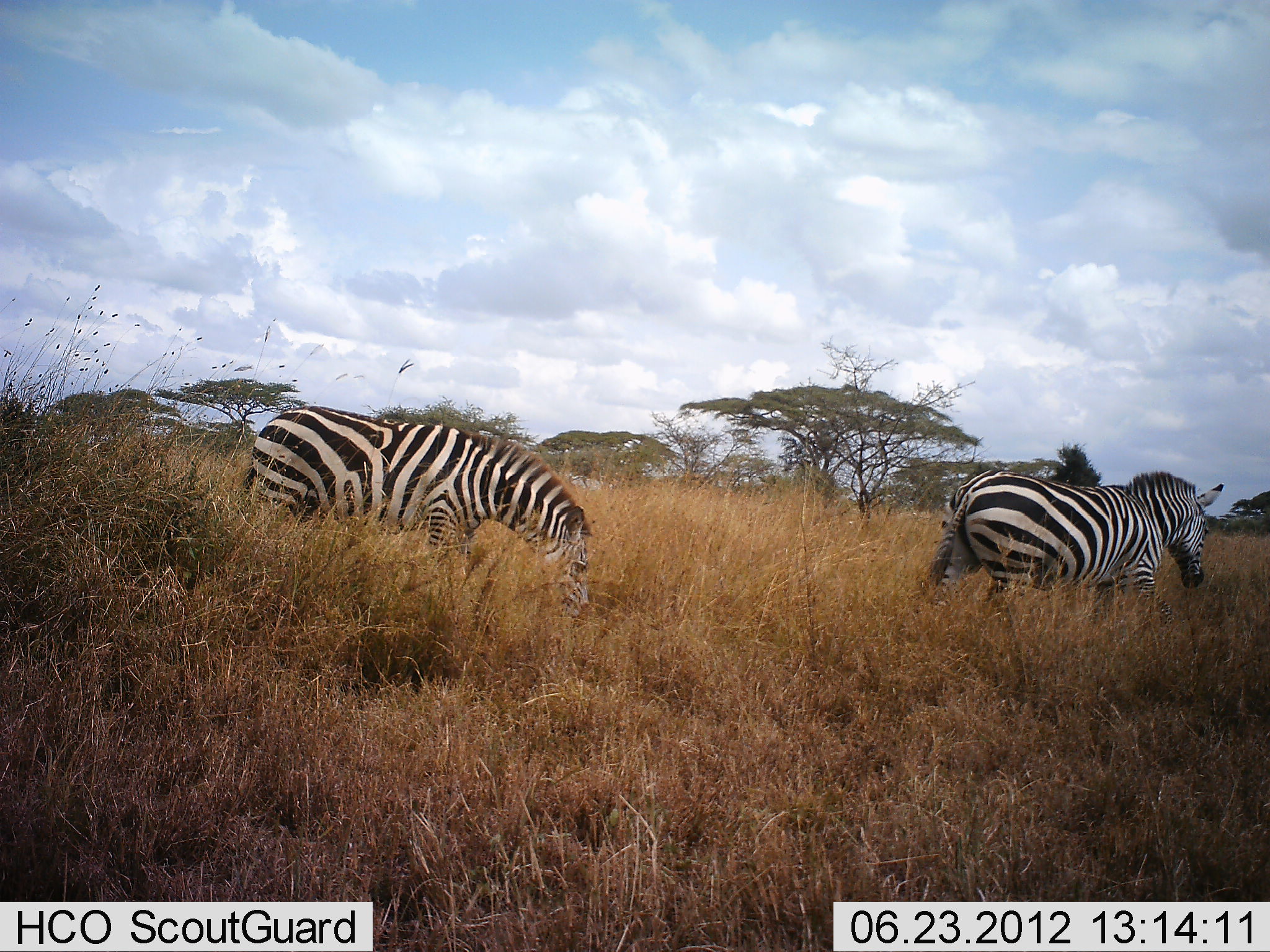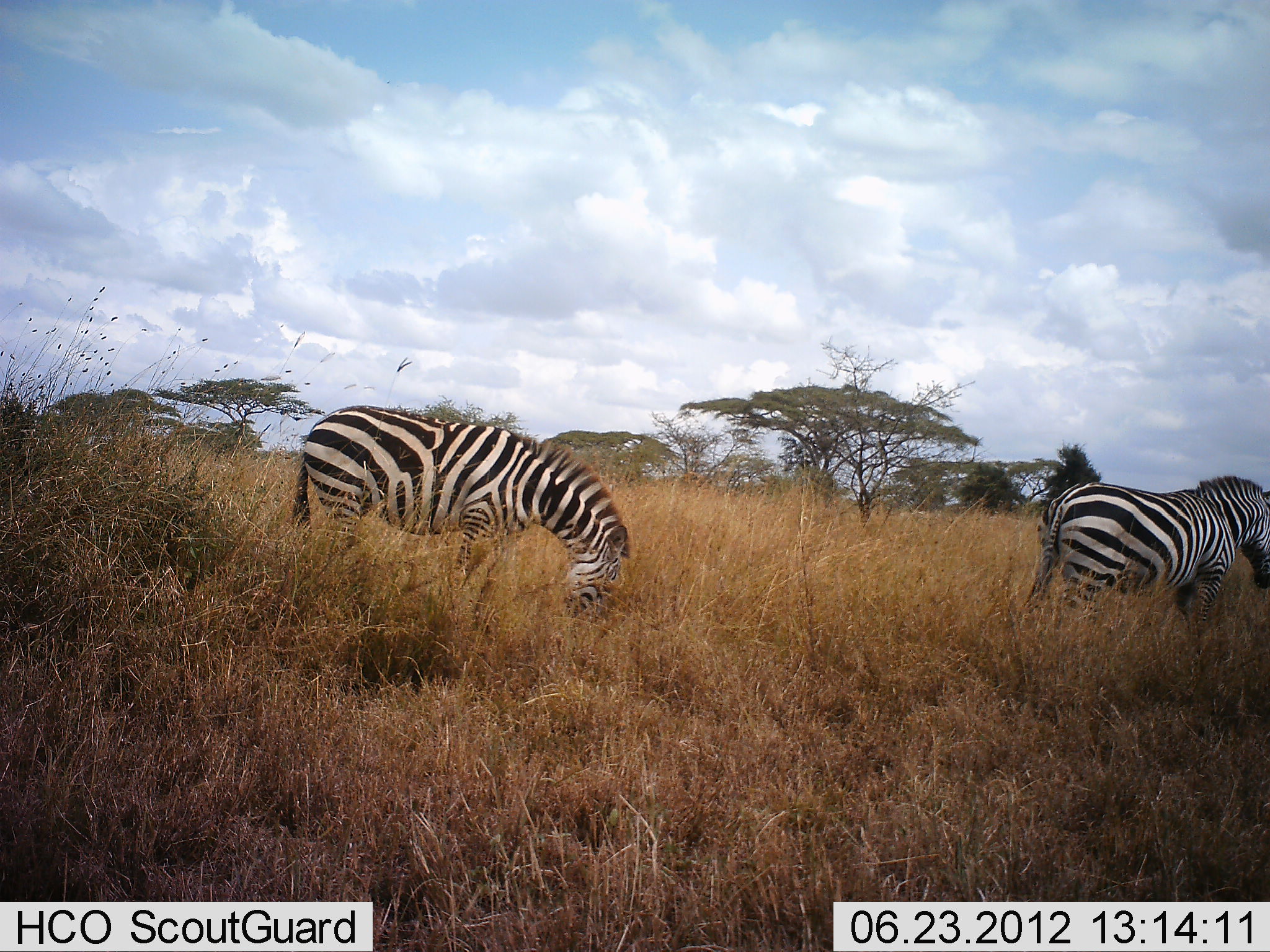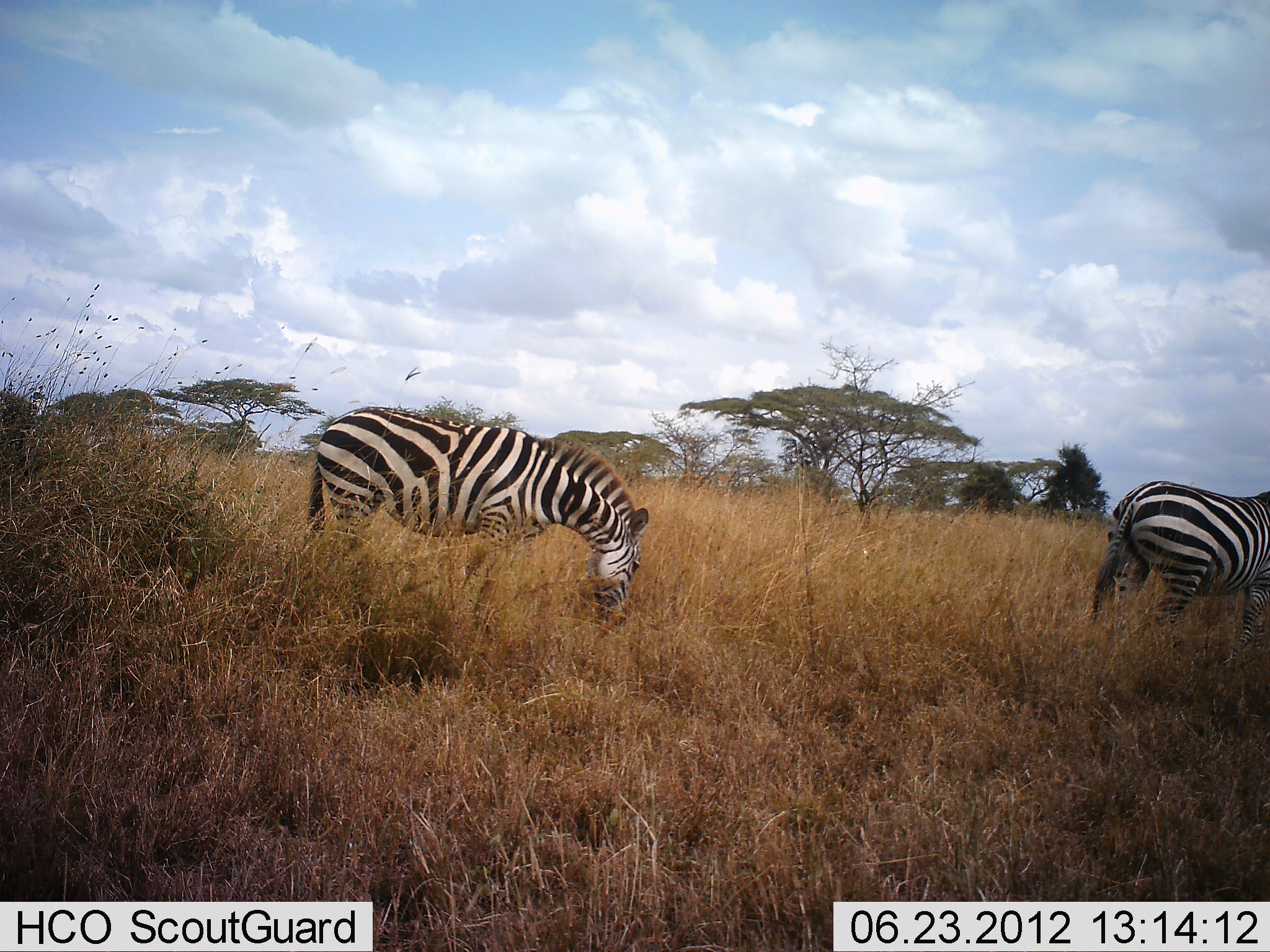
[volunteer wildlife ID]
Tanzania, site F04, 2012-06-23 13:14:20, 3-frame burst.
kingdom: Animalia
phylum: Chordata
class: Mammalia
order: Perissodactyla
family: Equidae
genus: Equus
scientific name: Equus quagga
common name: plains zebra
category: zebra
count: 2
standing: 20%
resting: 0%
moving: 50%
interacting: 0%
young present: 0%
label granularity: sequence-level